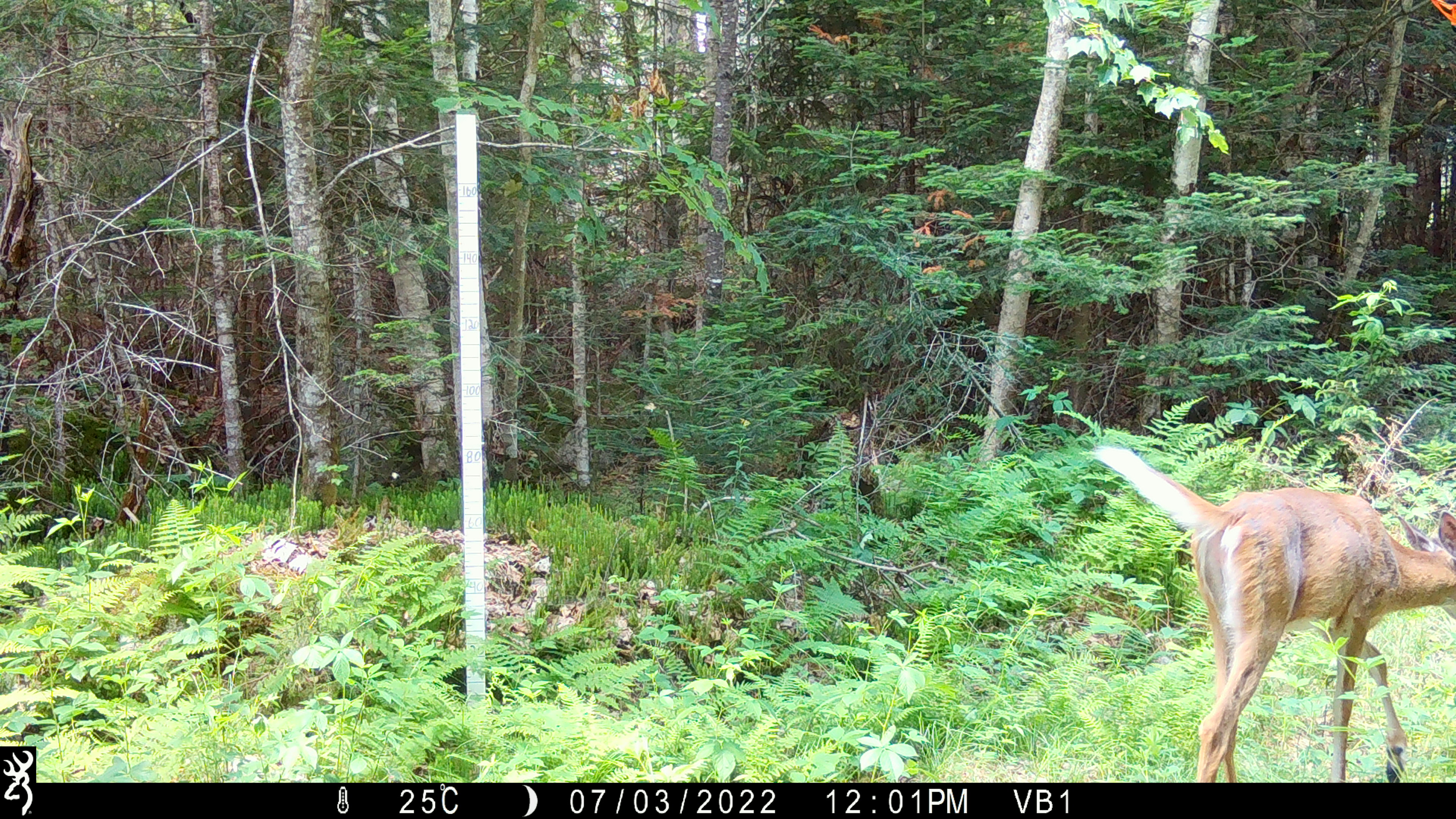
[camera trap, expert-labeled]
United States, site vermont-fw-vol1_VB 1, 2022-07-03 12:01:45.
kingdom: Animalia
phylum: Chordata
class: Mammalia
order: Artiodactyla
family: Cervidae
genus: Odocoileus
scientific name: Odocoileus virginianus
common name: white-tailed deer